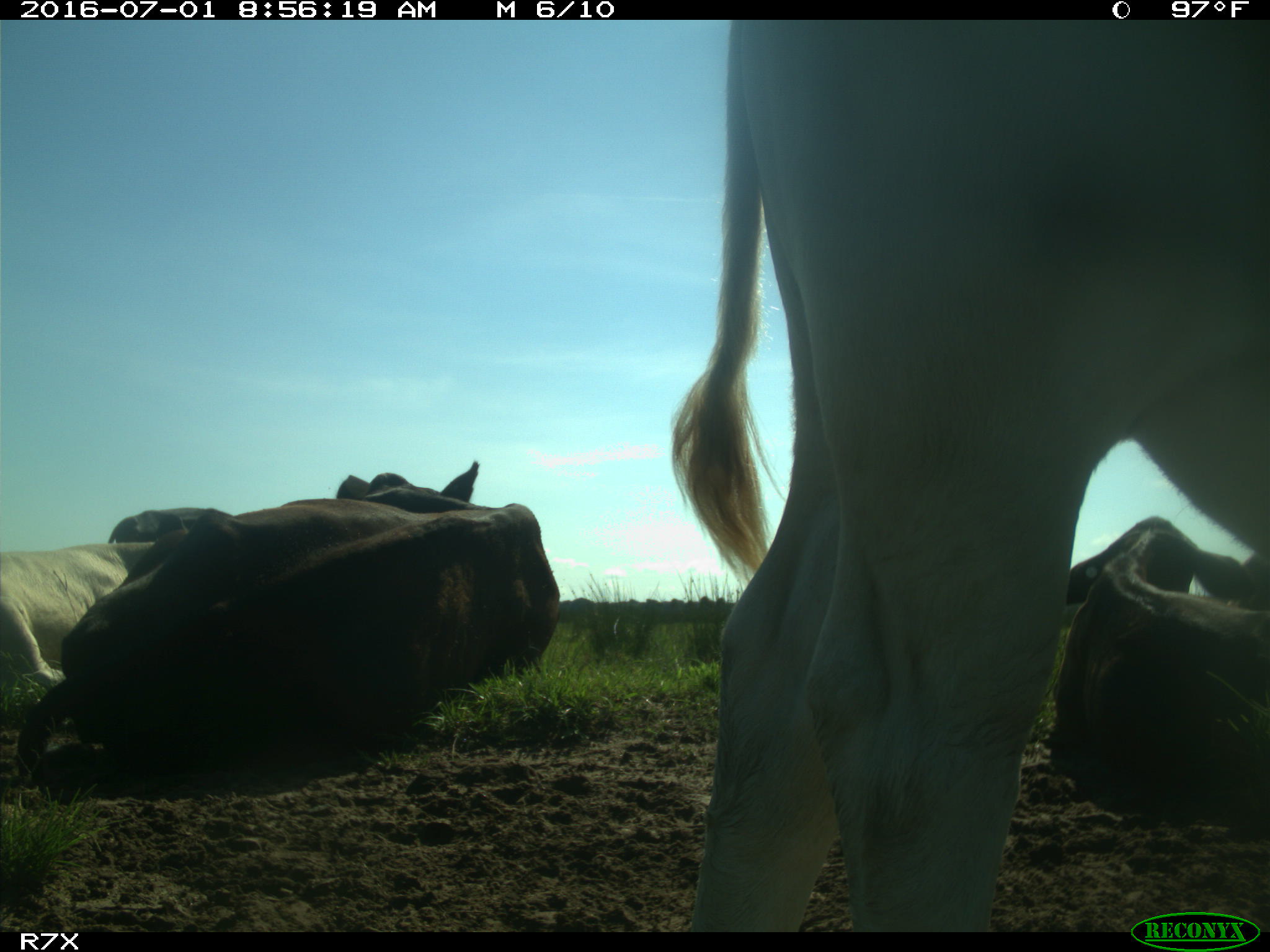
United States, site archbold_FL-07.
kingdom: Animalia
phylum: Chordata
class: Mammalia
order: Artiodactyla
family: Bovidae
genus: Bos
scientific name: Bos taurus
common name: domestic cow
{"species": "Bos taurus (domestic cow)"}